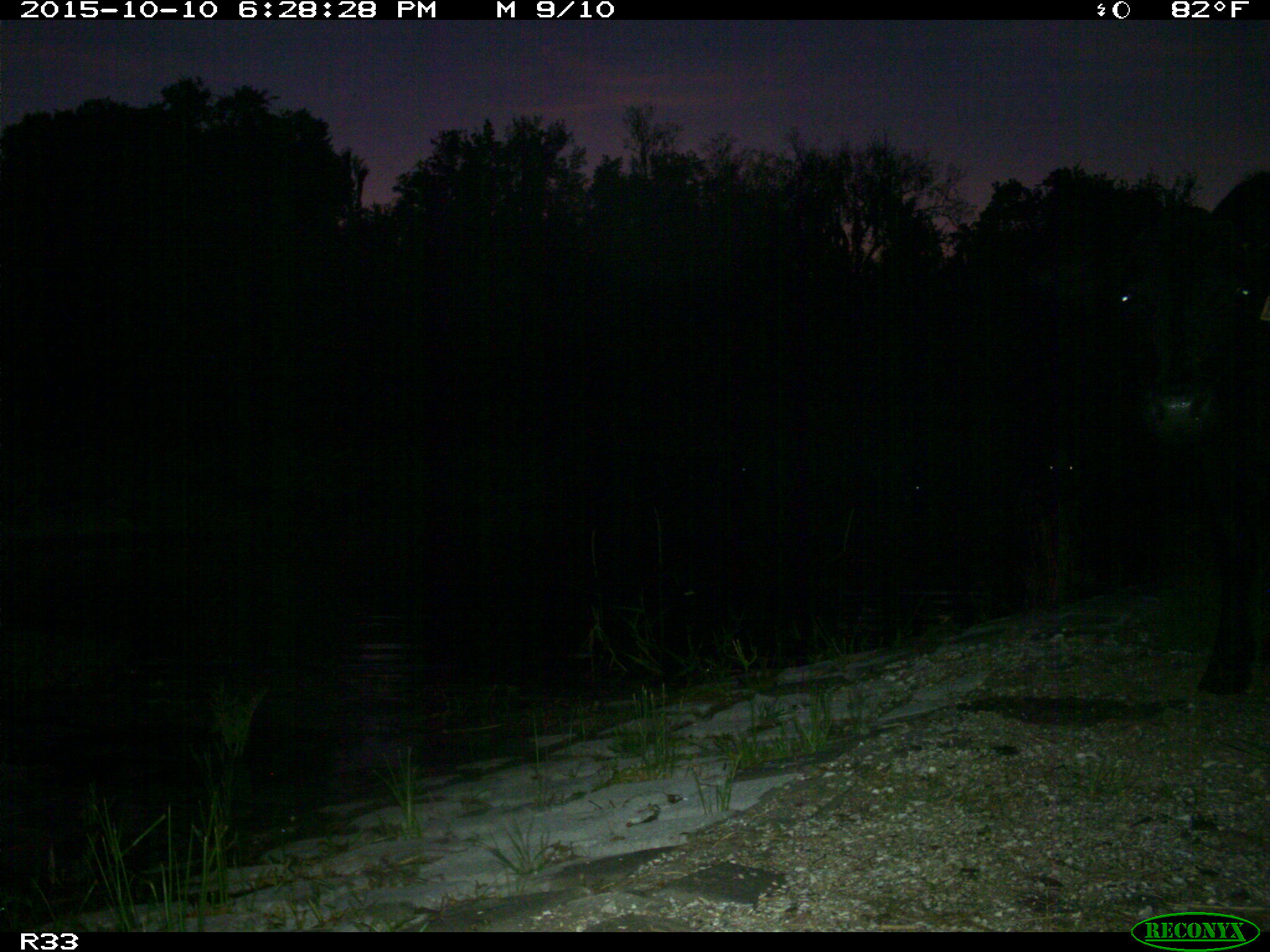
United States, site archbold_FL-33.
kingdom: Animalia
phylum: Chordata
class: Mammalia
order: Artiodactyla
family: Bovidae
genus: Bos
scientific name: Bos taurus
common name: domestic cow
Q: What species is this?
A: Bos taurus (domestic cow).